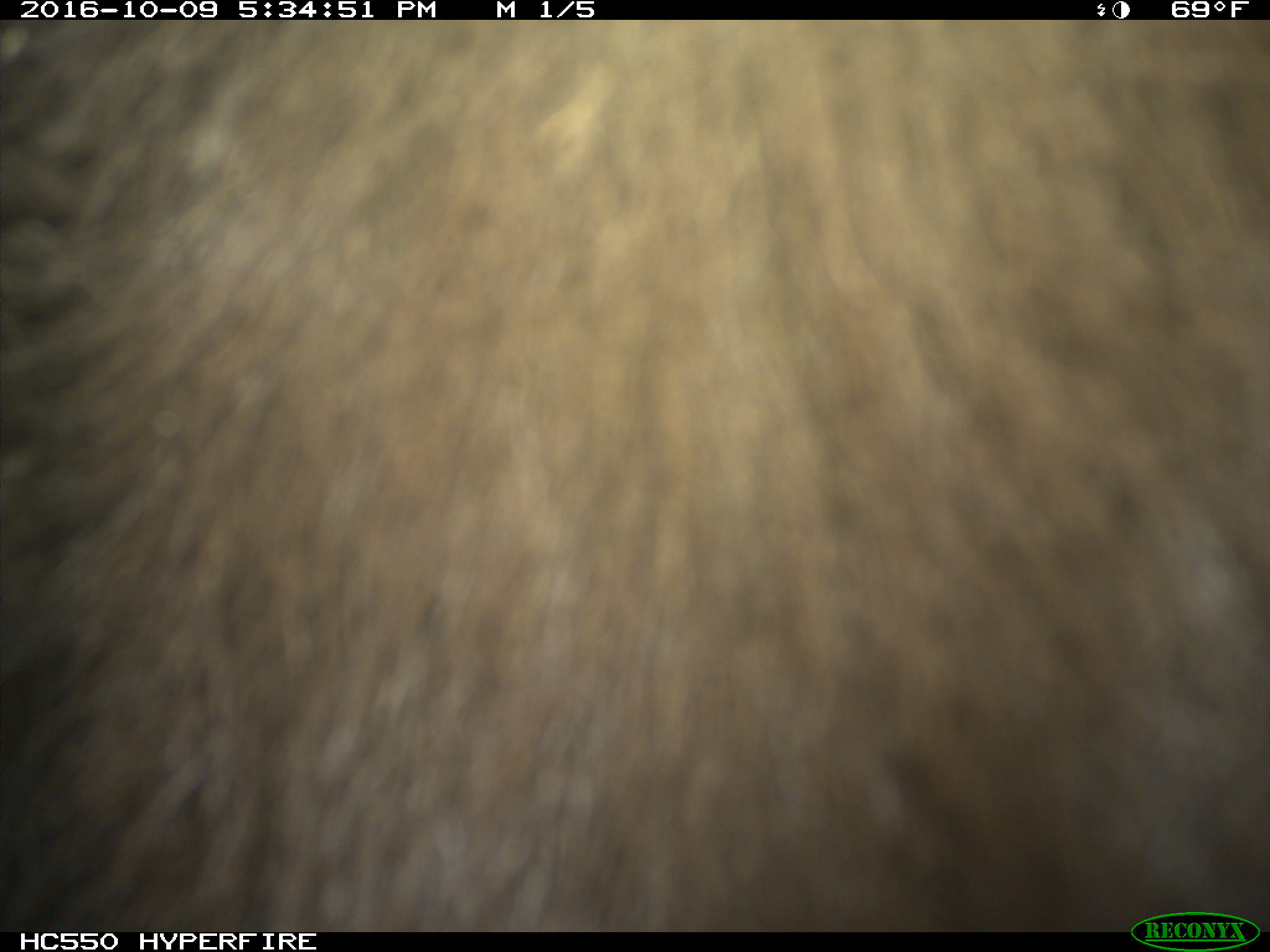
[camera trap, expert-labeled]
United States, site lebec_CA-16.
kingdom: Animalia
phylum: Chordata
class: Mammalia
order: Carnivora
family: Ursidae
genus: Ursus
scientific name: Ursus americanus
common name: american black bear